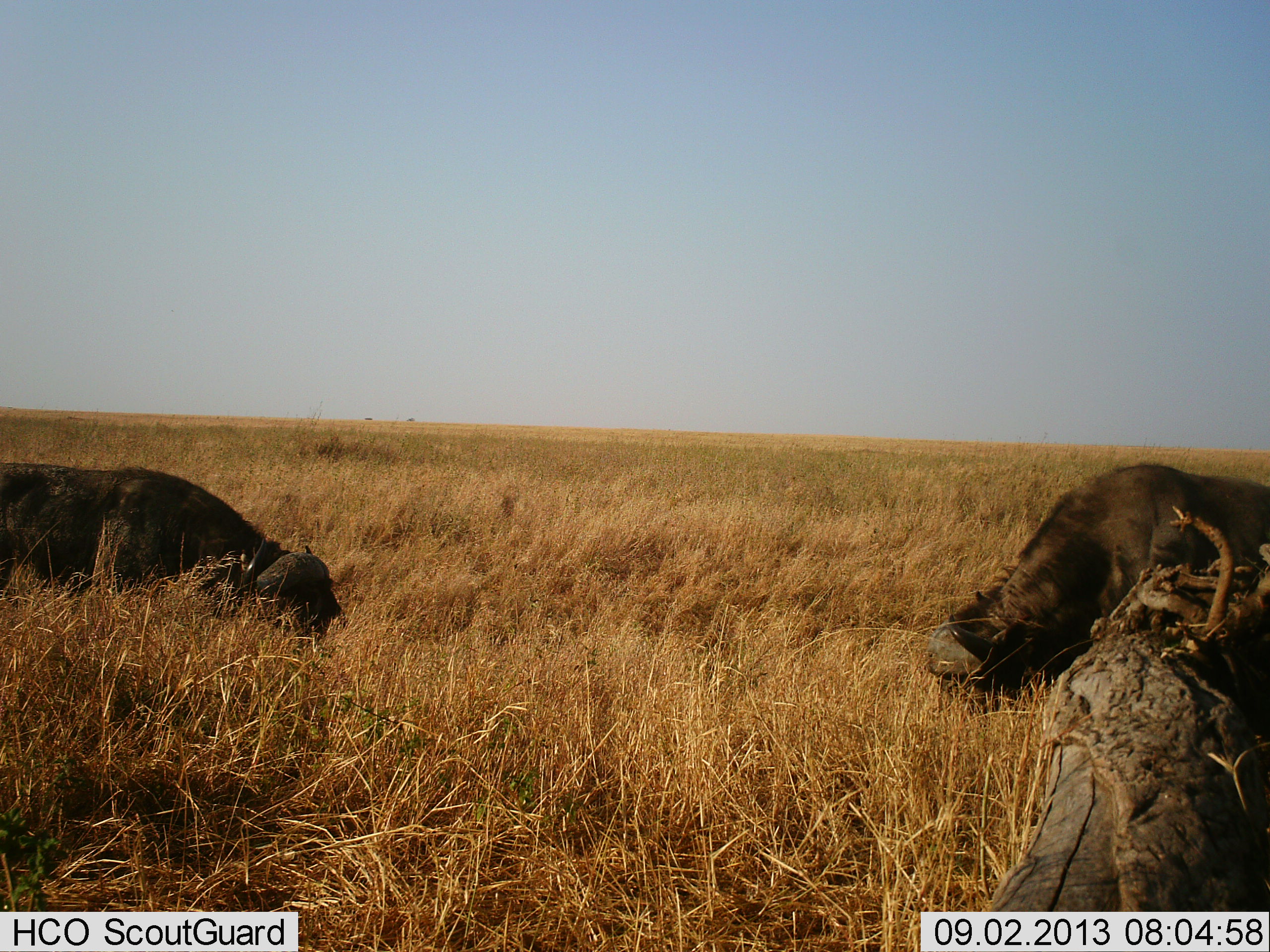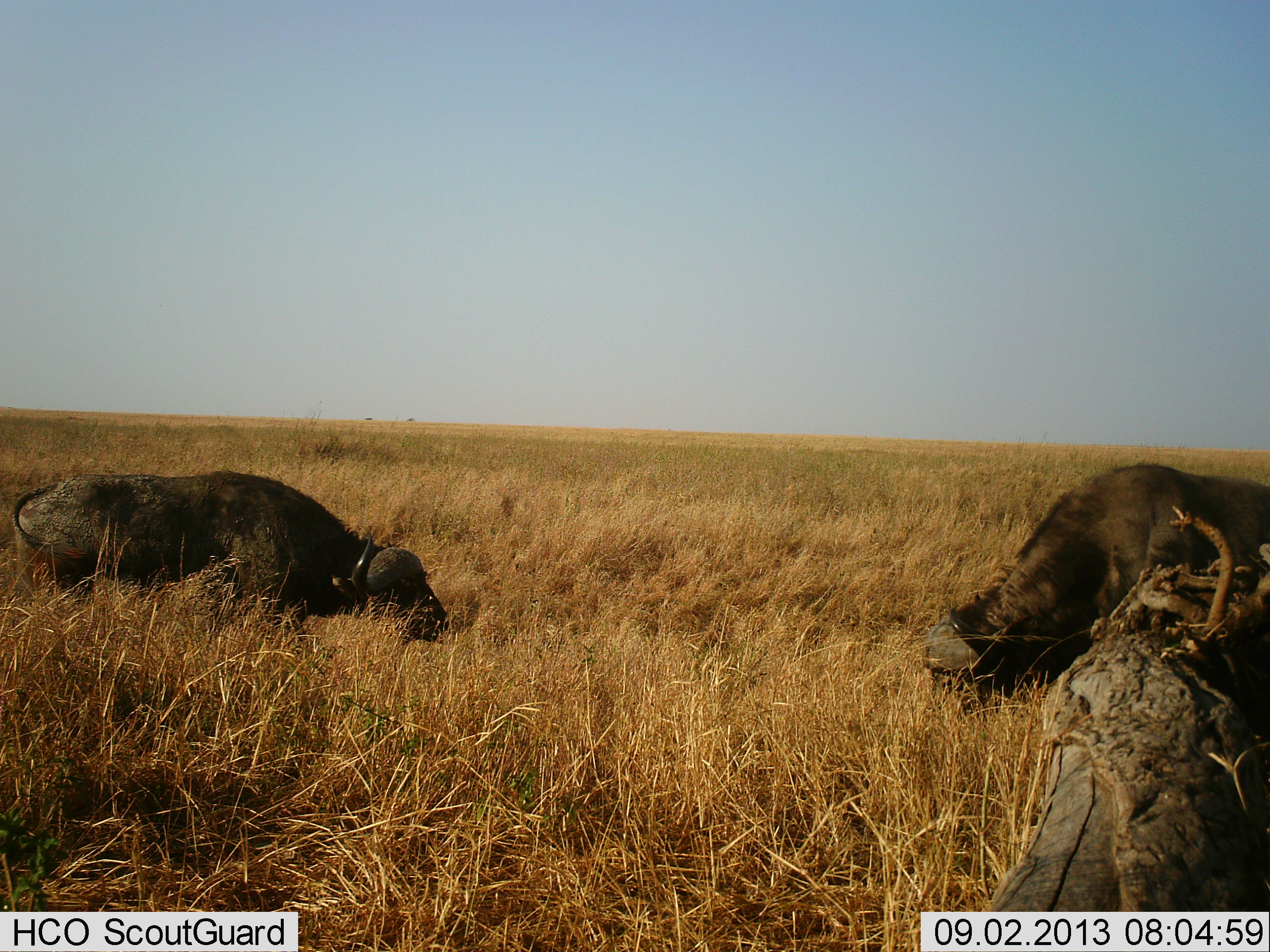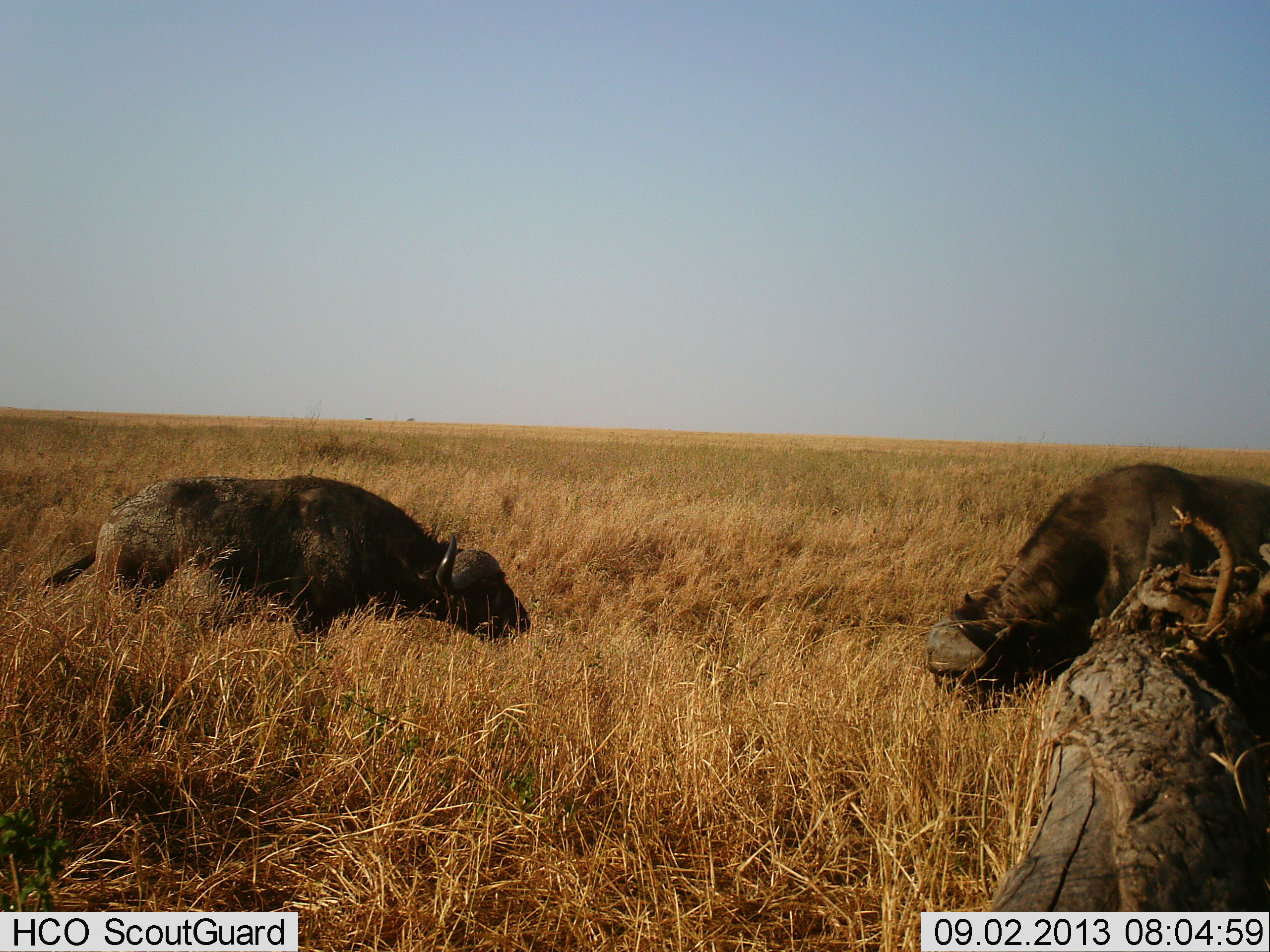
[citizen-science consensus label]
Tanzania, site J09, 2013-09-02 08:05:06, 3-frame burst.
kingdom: Animalia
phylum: Chordata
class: Mammalia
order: Artiodactyla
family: Bovidae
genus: Syncerus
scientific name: Syncerus caffer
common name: cape buffalo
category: buffalo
Buffalo (cape buffalo) (Syncerus caffer), count 2. Behavior (volunteer vote fractions): standing 30%, resting 20%, moving 50%, interacting 0%. Young present (vote fraction): 0%. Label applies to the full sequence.